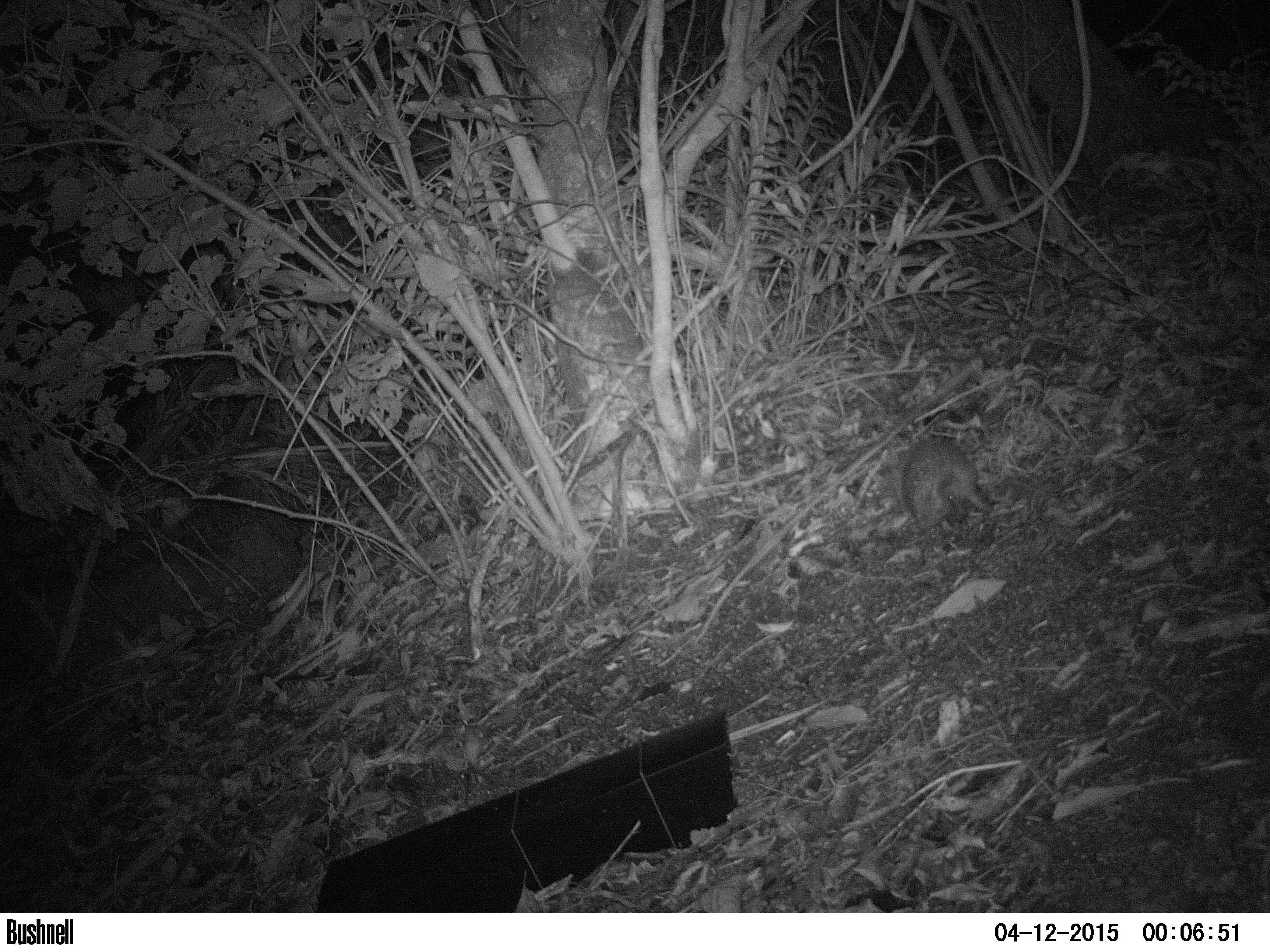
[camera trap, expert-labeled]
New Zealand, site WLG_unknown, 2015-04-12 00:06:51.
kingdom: Animalia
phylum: Chordata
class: Mammalia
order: Eulipotyphla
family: Erinaceidae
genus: Erinaceus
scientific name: Erinaceus europaeus europaeus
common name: european hedgehog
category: hedgehog